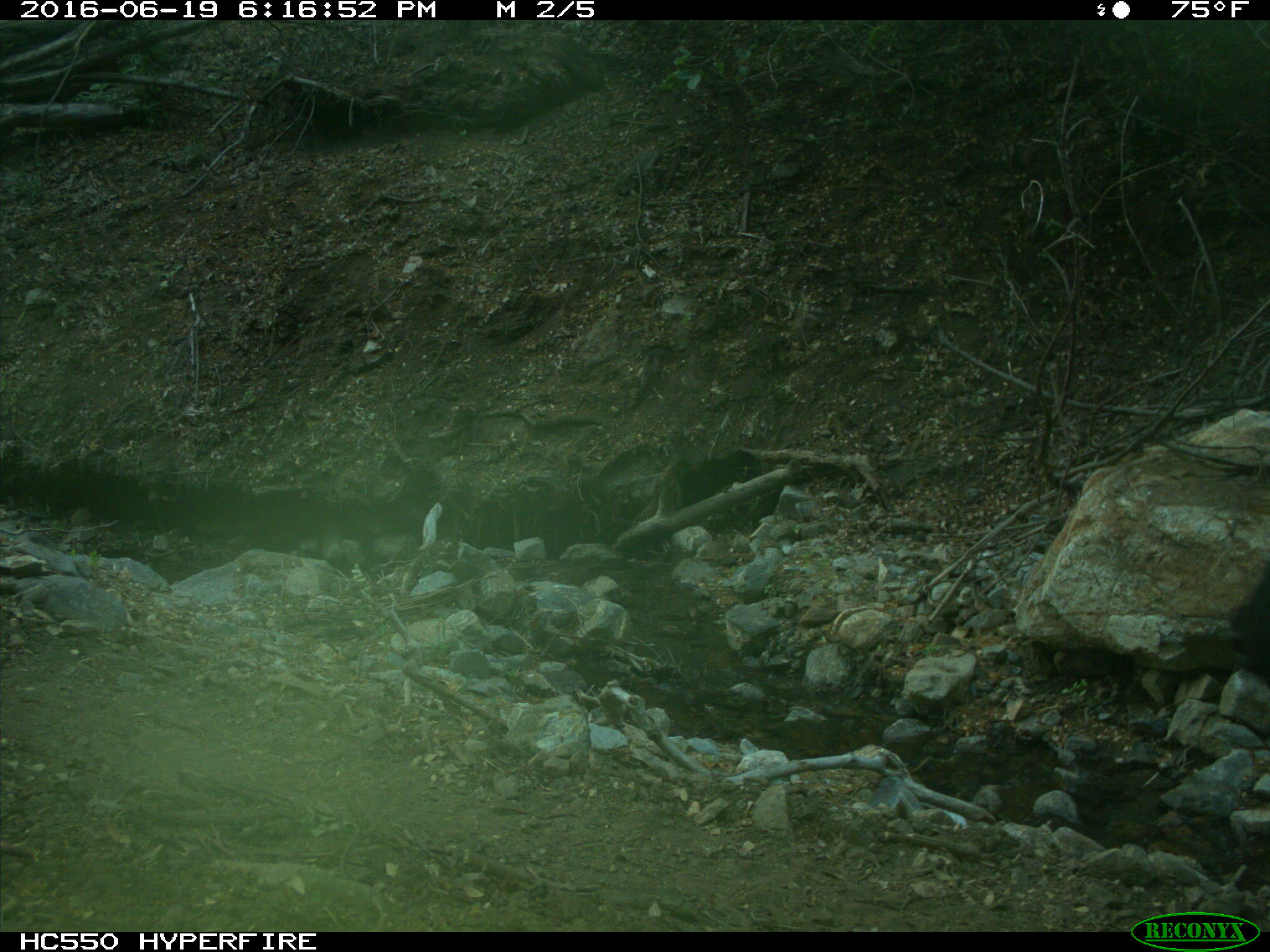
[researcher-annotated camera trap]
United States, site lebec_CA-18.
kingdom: Animalia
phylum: Chordata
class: Mammalia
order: Artiodactyla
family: Bovidae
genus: Bos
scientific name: Bos taurus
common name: domestic cow